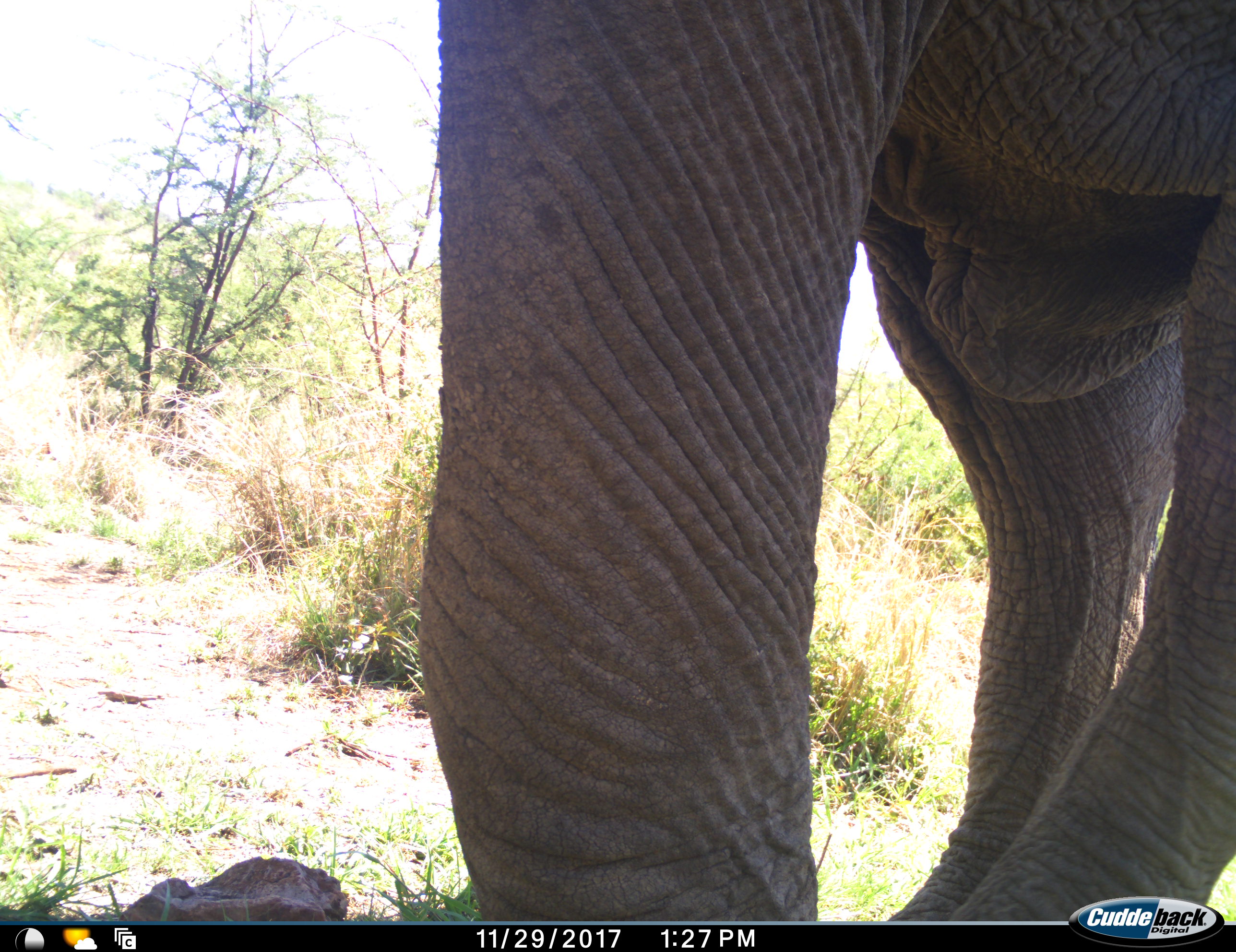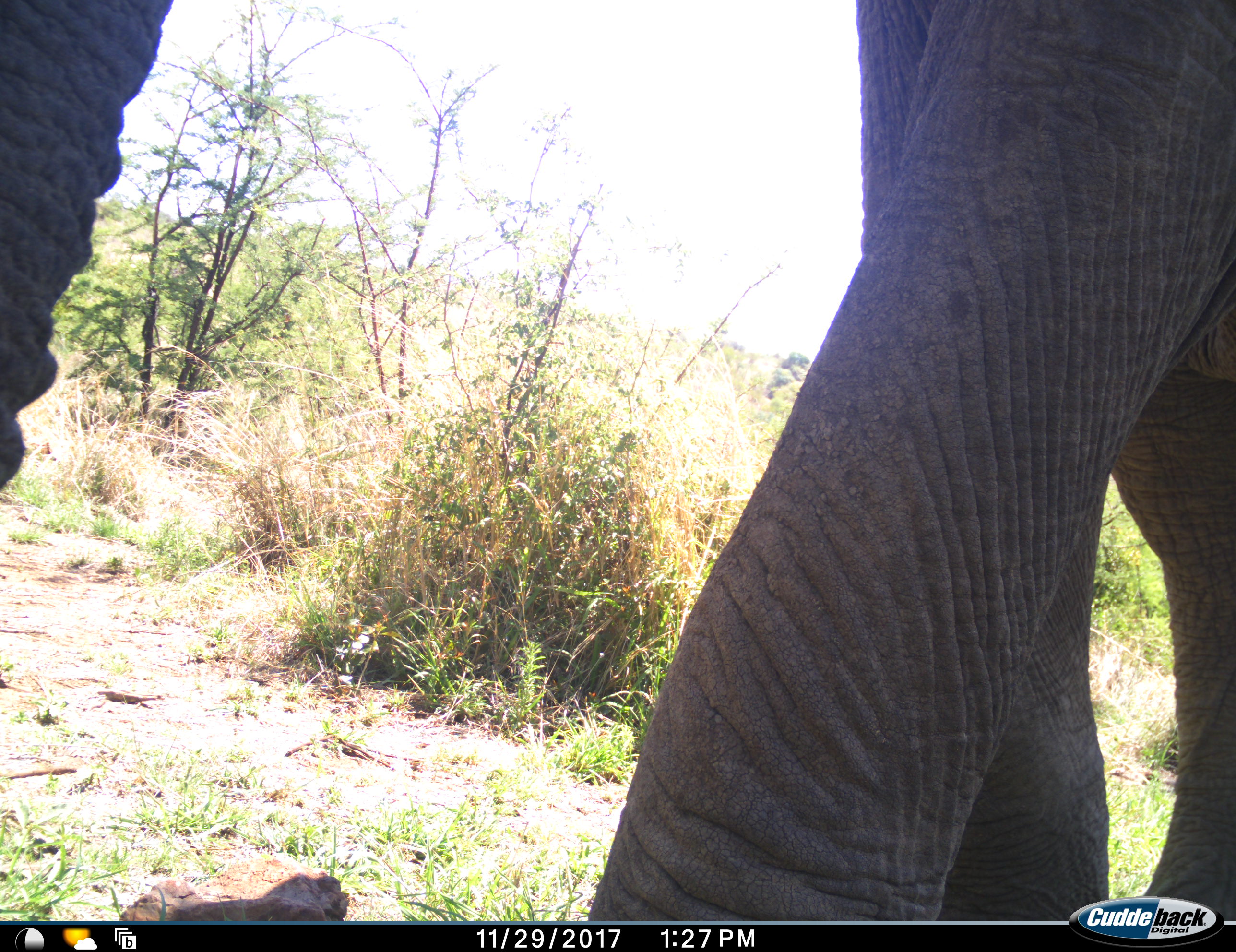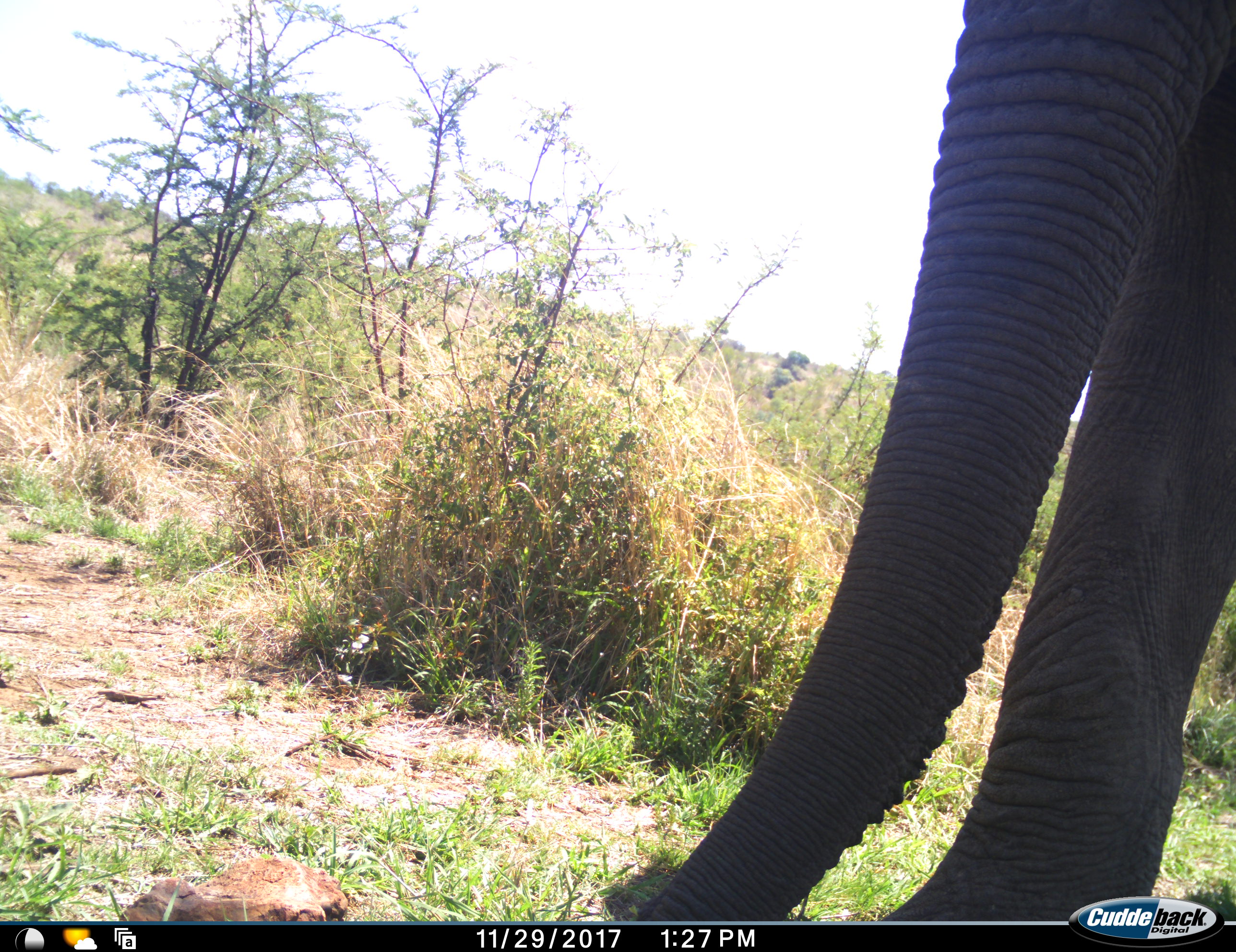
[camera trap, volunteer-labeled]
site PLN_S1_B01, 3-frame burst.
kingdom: Animalia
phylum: Chordata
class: Mammalia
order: Proboscidea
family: Elephantidae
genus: Loxodonta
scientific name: Loxodonta africana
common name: african bush elephant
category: elephant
Elephant (african bush elephant) (Loxodonta africana), count 1. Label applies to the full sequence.